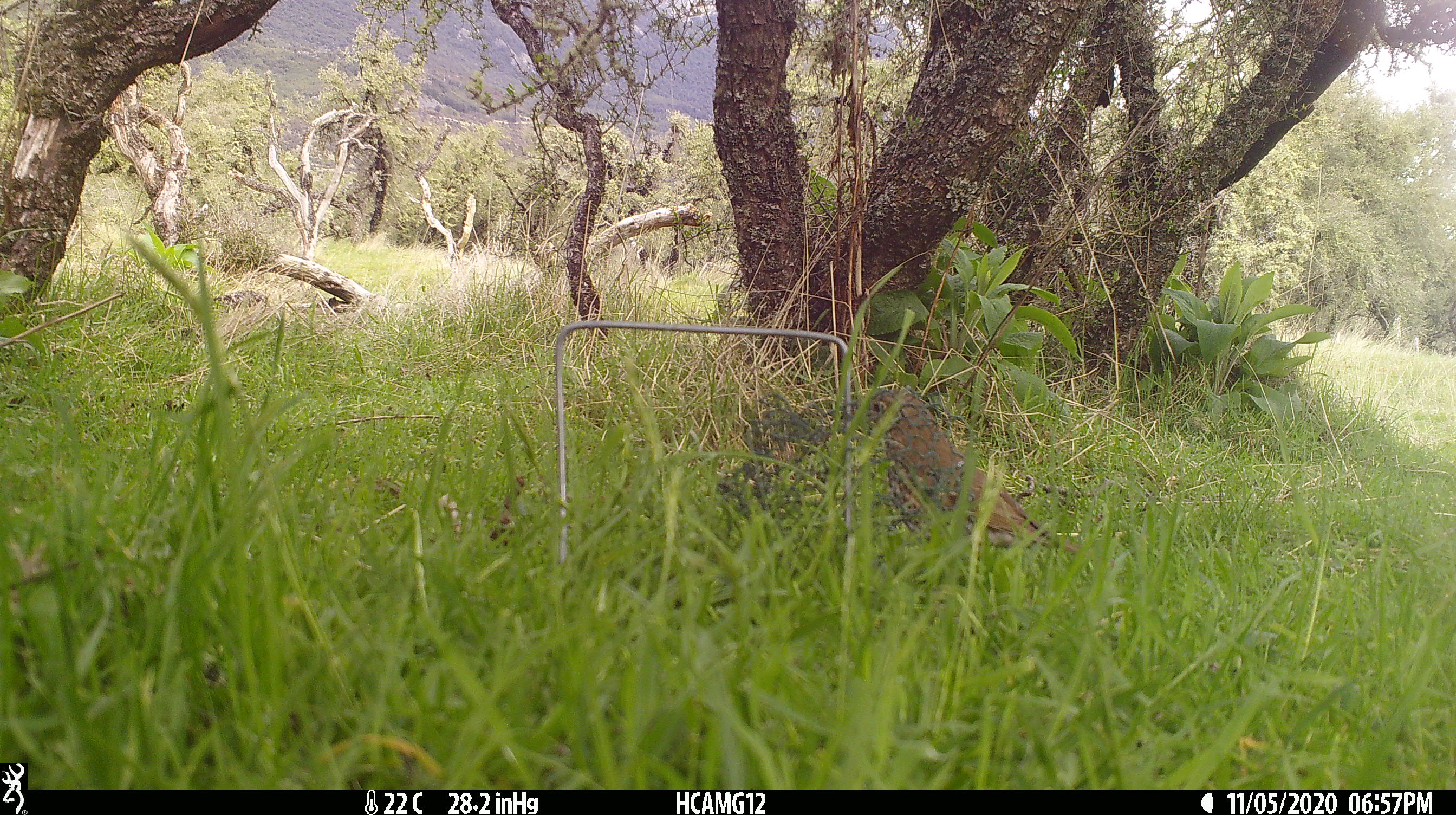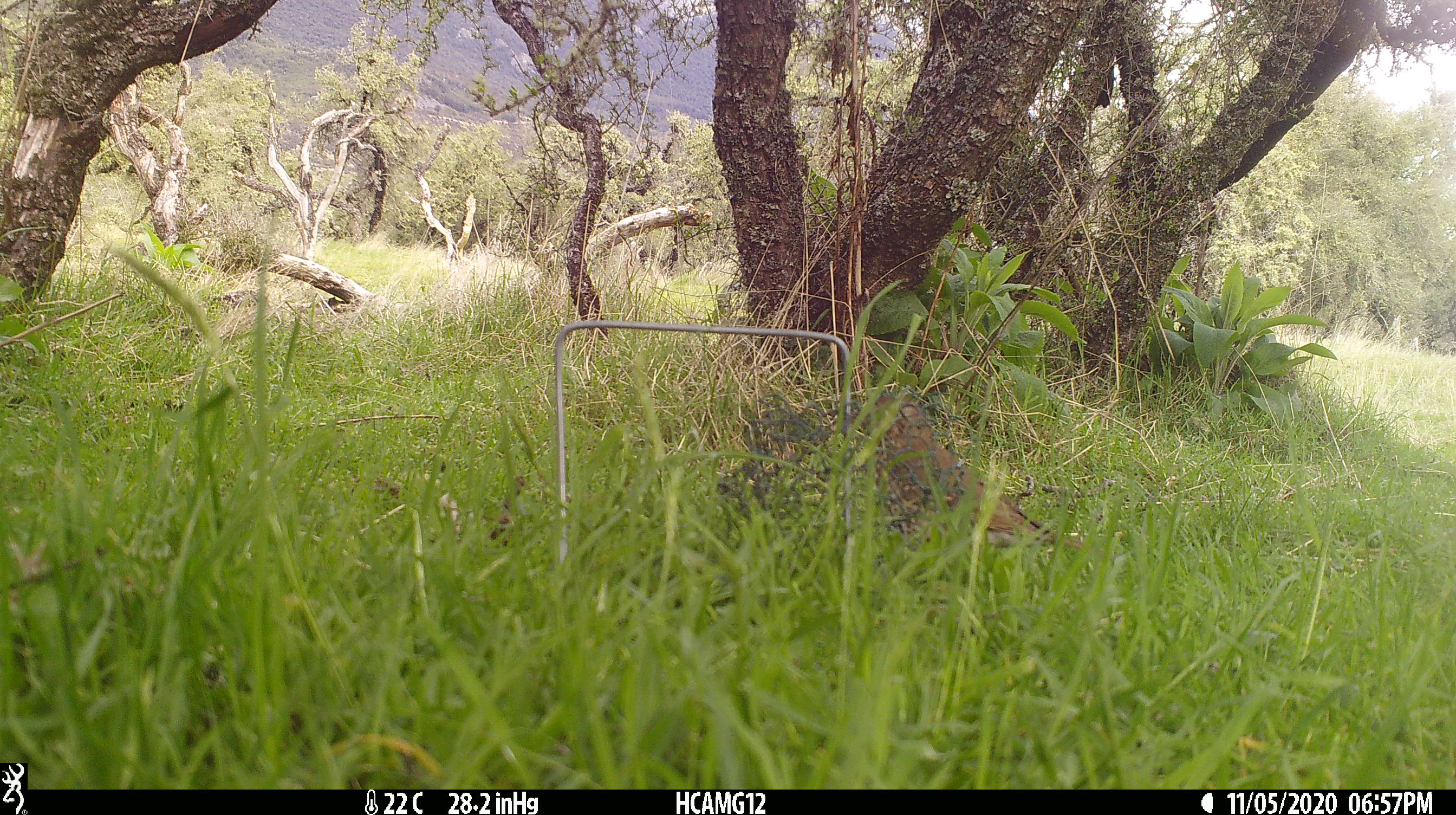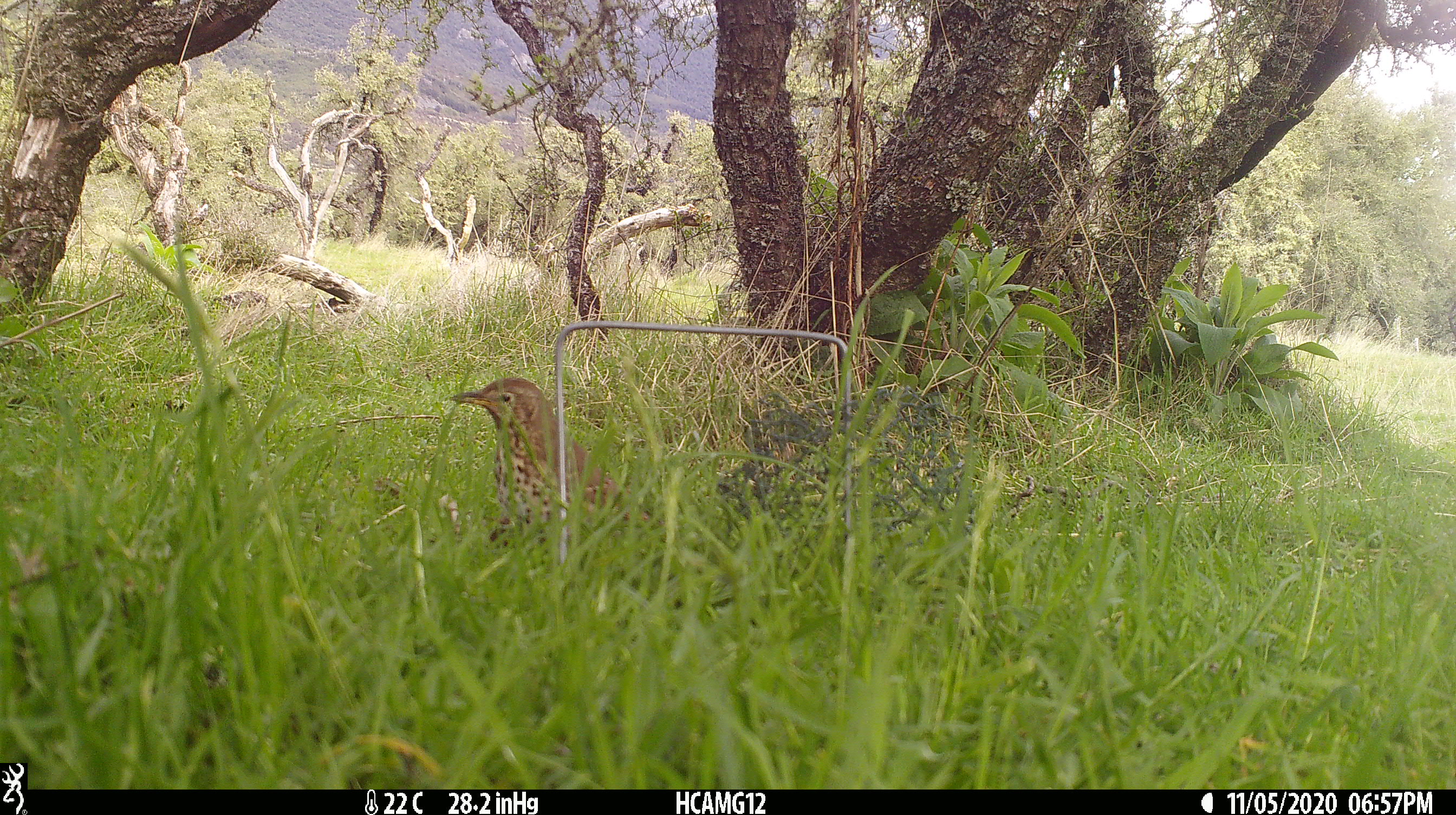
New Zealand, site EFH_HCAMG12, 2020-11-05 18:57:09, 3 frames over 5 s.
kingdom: Animalia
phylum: Chordata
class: Aves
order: Passeriformes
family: Turdidae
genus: Turdus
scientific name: Turdus philomelos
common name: song thrush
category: thrush